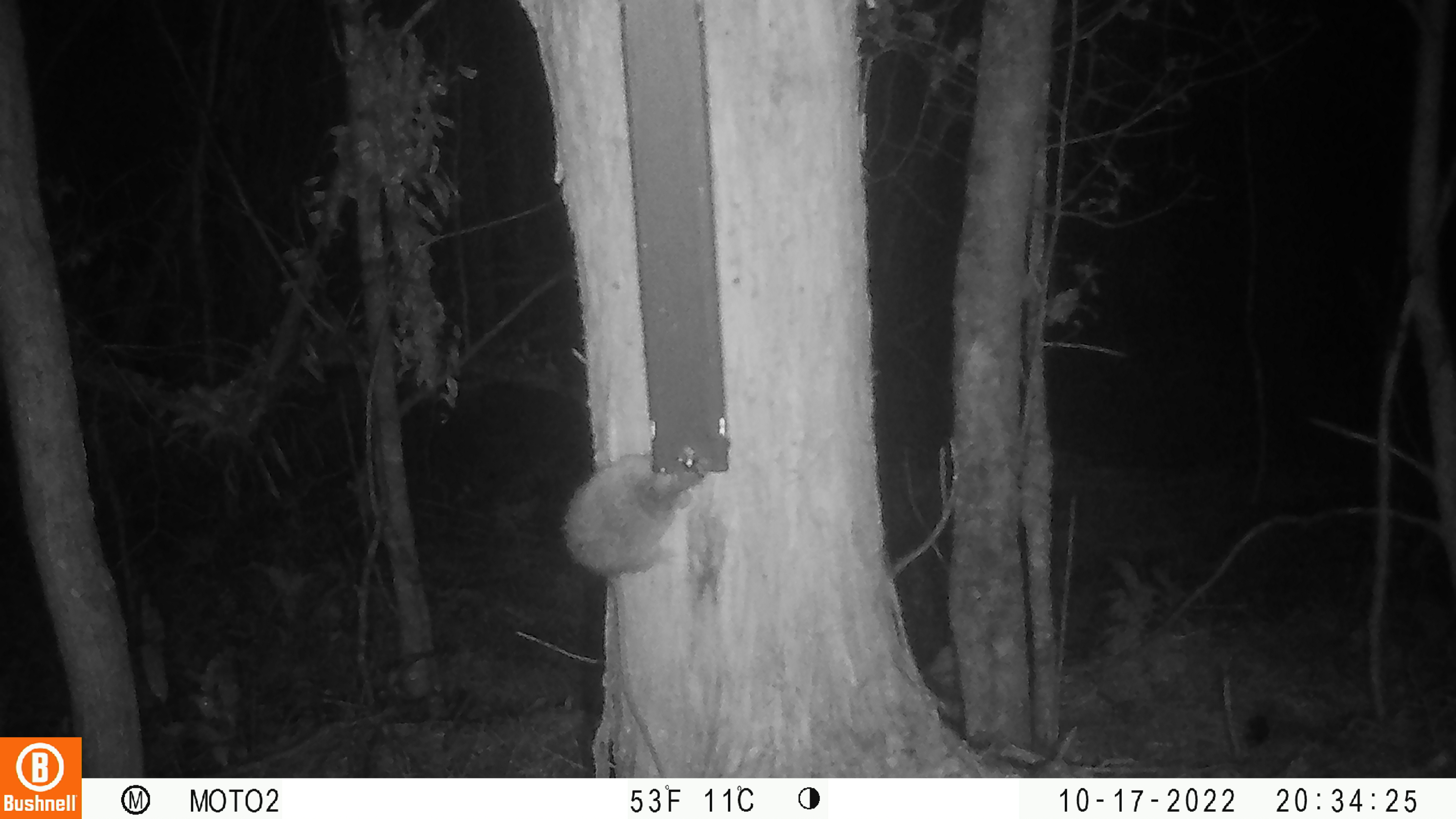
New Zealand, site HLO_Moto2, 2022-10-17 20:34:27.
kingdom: Animalia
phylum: Chordata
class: Mammalia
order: Rodentia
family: Muridae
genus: Rattus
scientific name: Rattus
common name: rat